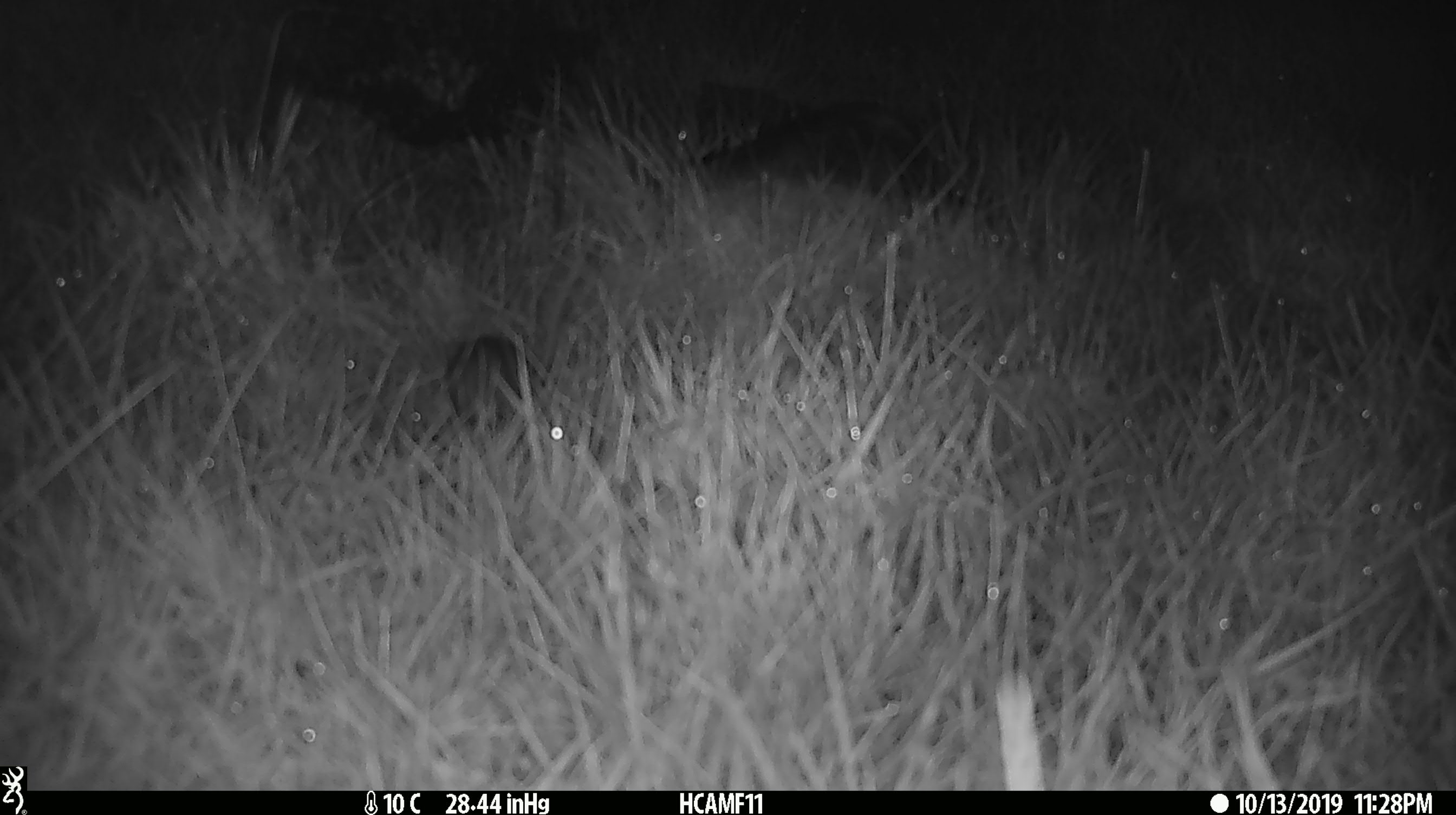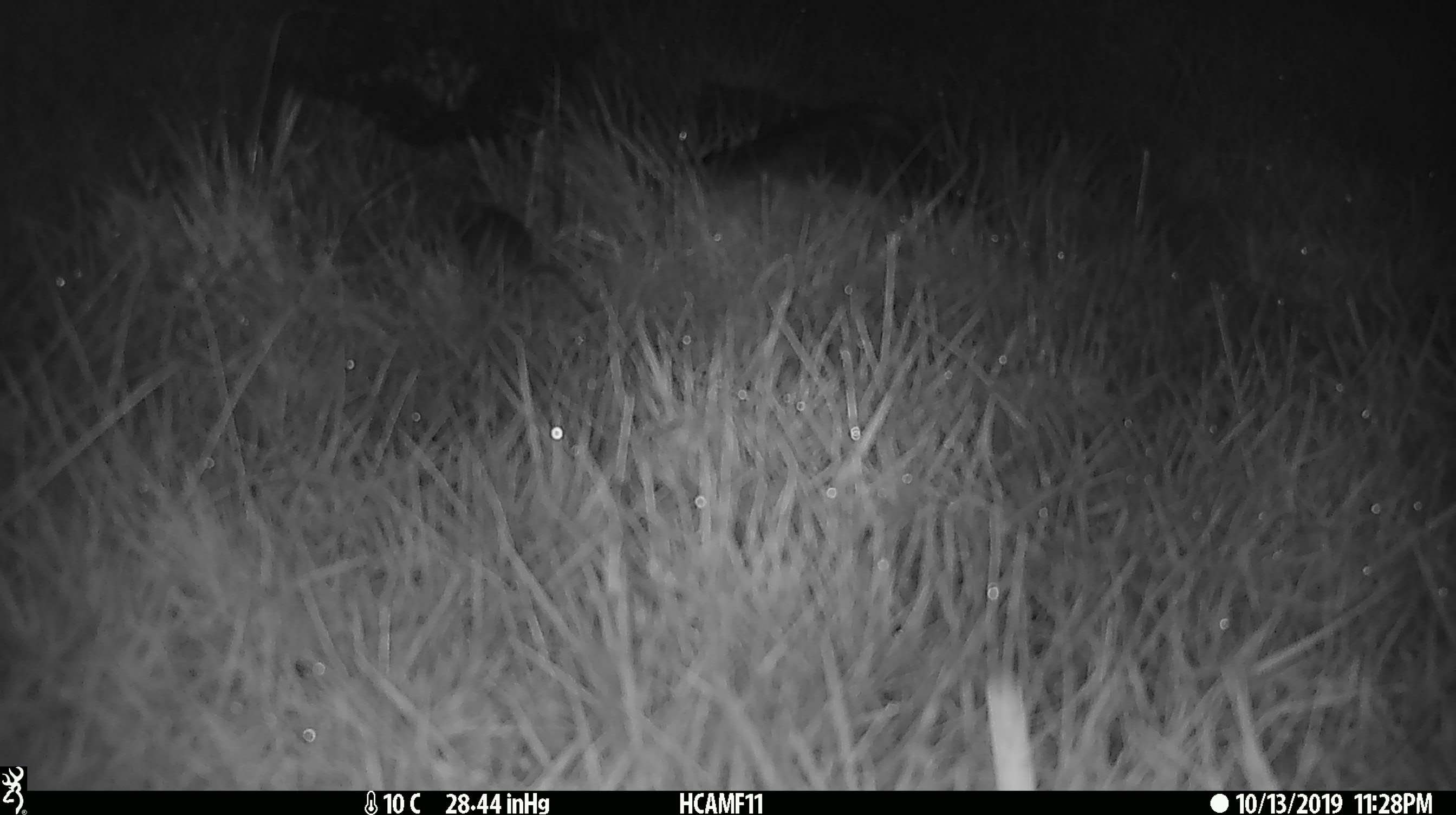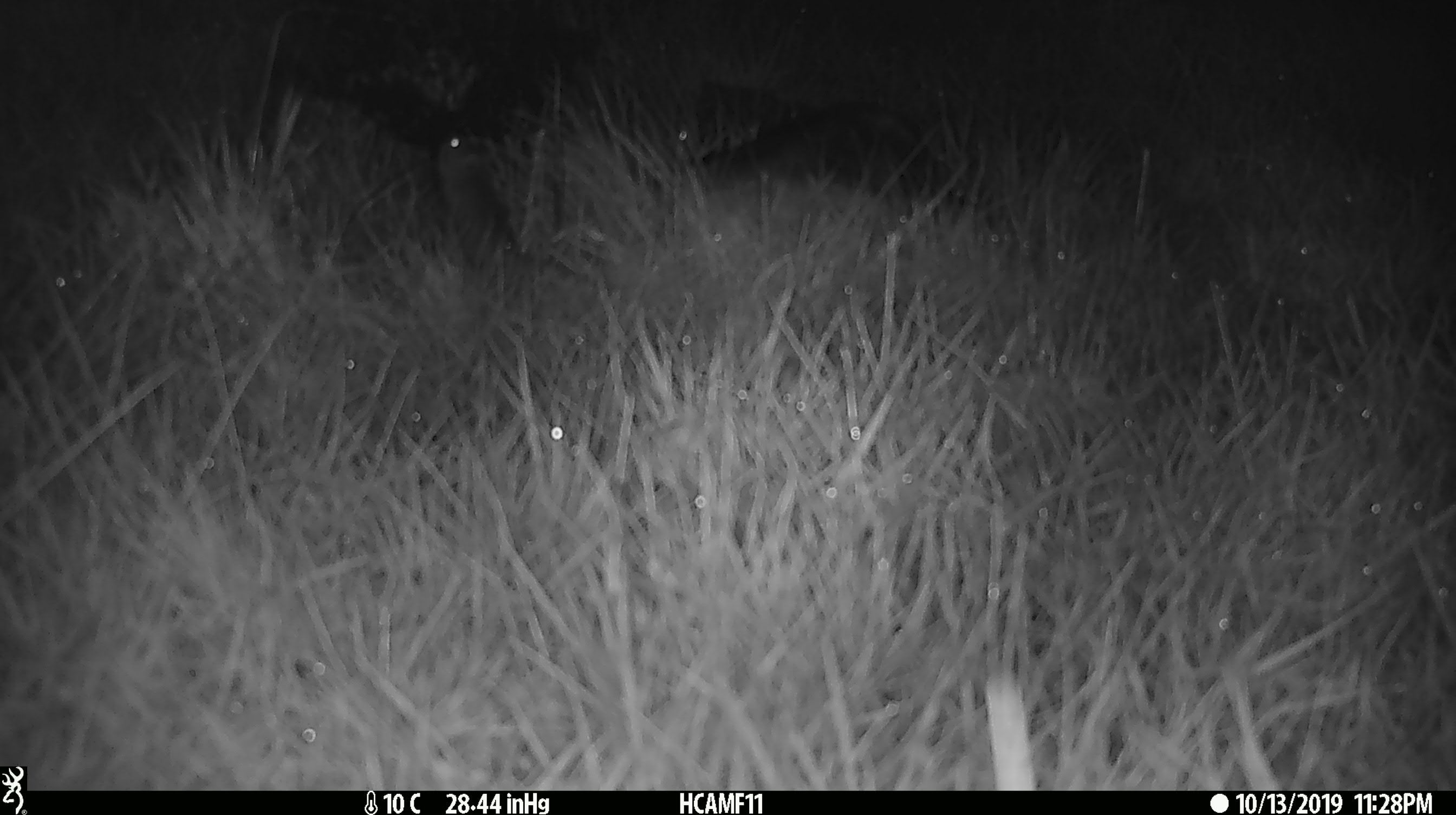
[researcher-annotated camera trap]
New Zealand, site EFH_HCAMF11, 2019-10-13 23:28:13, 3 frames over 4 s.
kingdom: Animalia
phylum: Chordata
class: Mammalia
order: Rodentia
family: Muridae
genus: Mus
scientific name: Mus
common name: mouse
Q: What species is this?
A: Mouse (Mus).